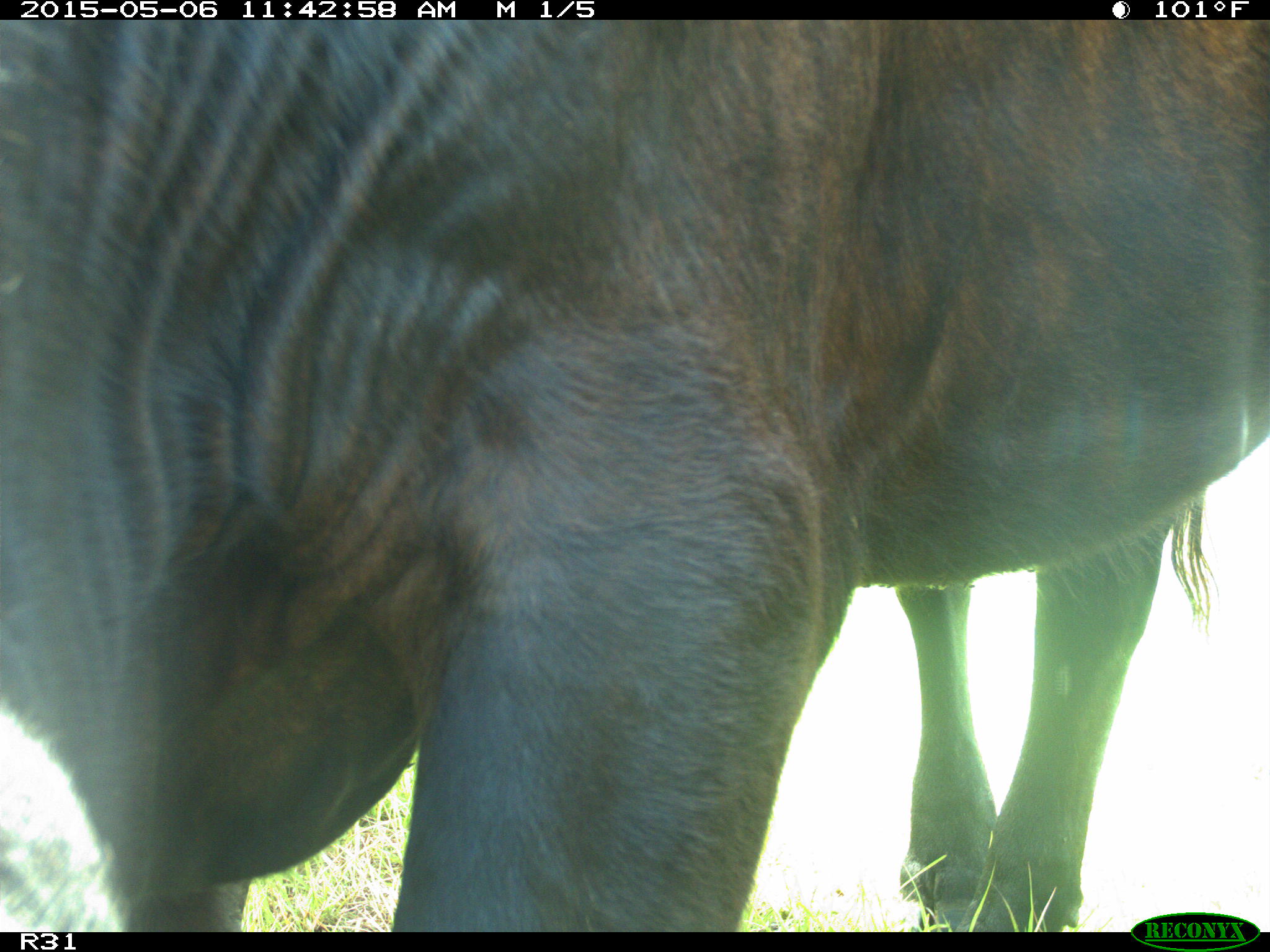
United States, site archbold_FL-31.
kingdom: Animalia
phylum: Chordata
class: Mammalia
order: Artiodactyla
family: Bovidae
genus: Bos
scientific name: Bos taurus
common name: domestic cow